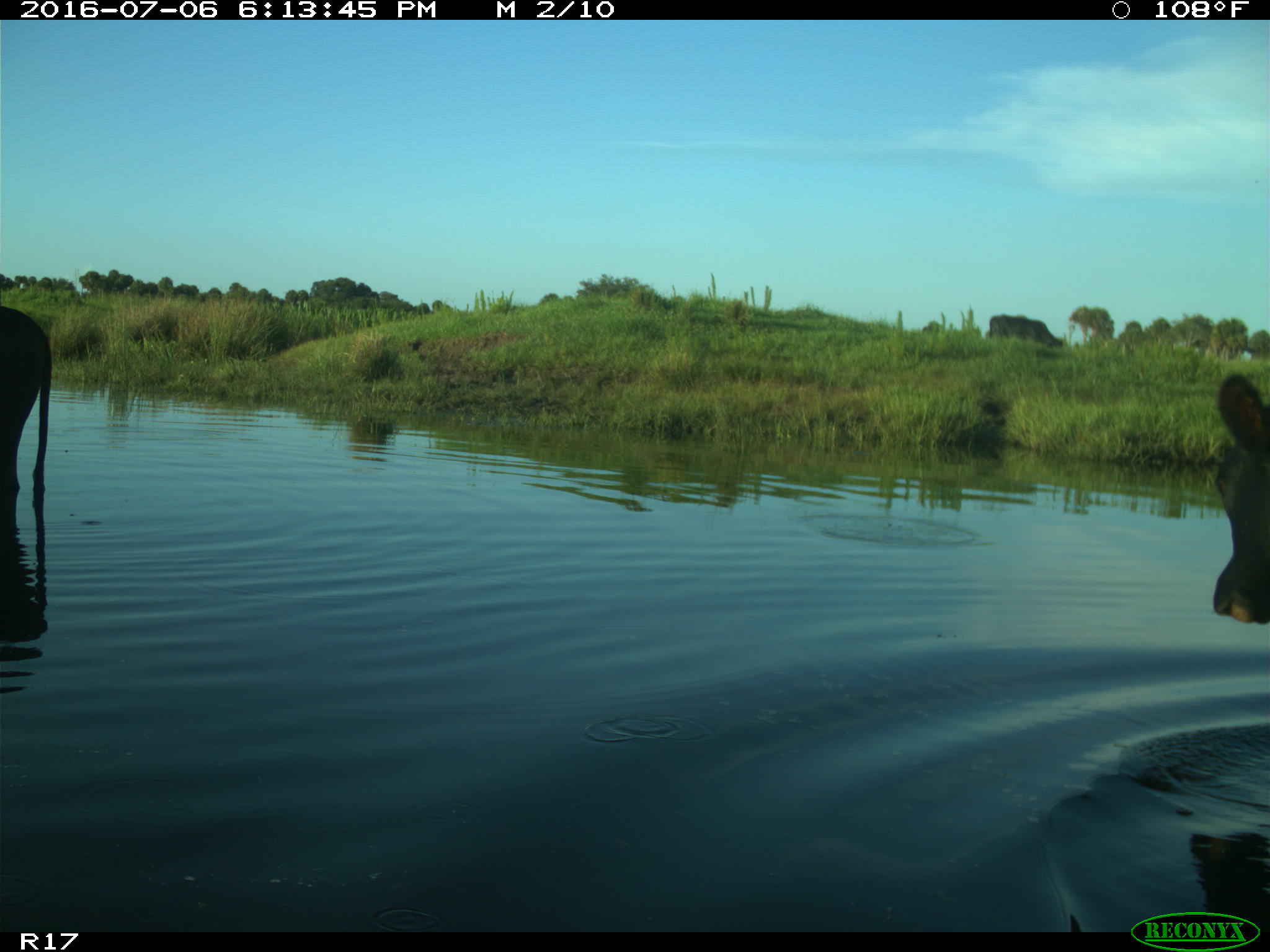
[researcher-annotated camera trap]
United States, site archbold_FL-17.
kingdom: Animalia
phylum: Chordata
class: Mammalia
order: Artiodactyla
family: Bovidae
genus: Bos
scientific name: Bos taurus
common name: domestic cow